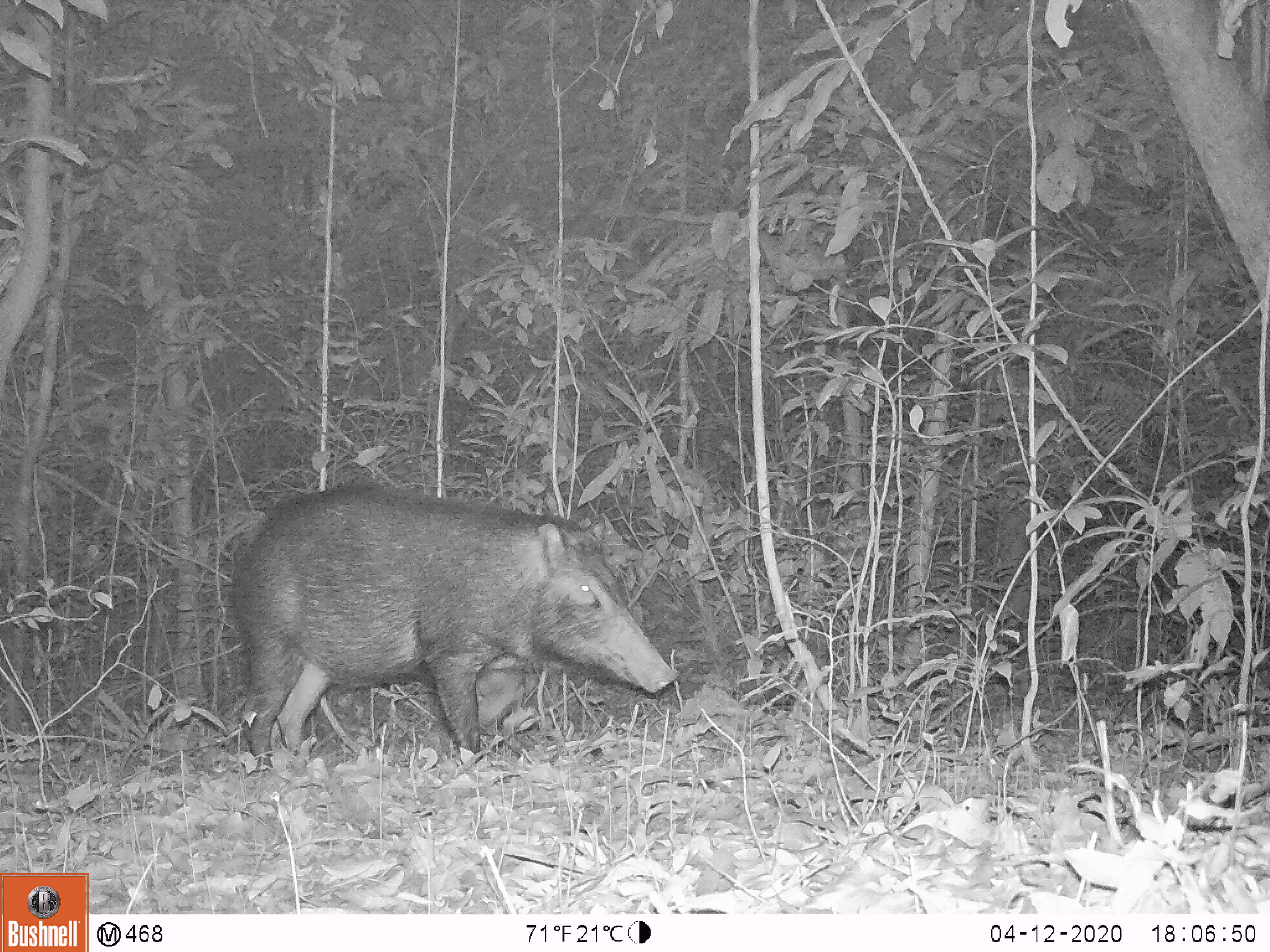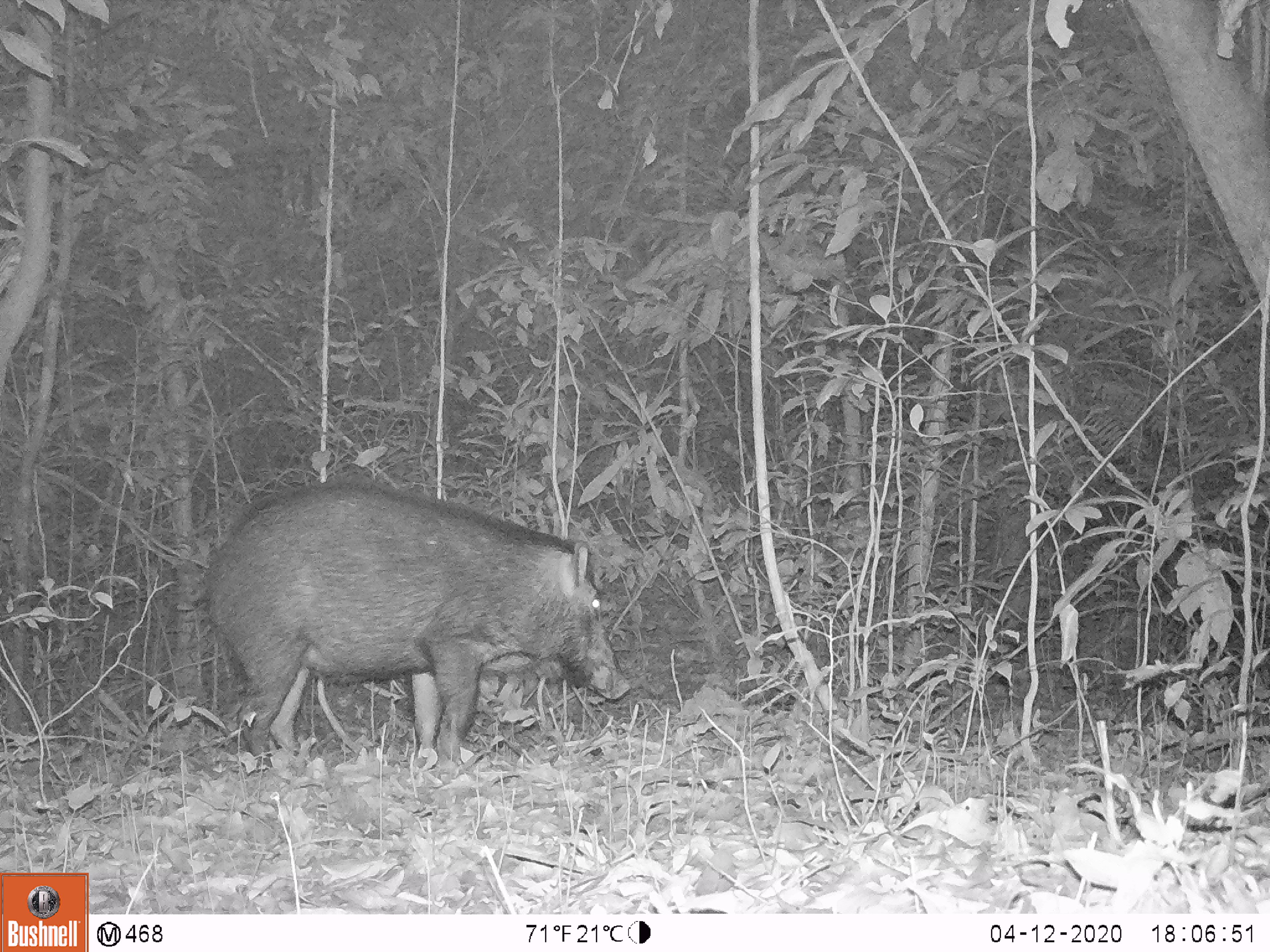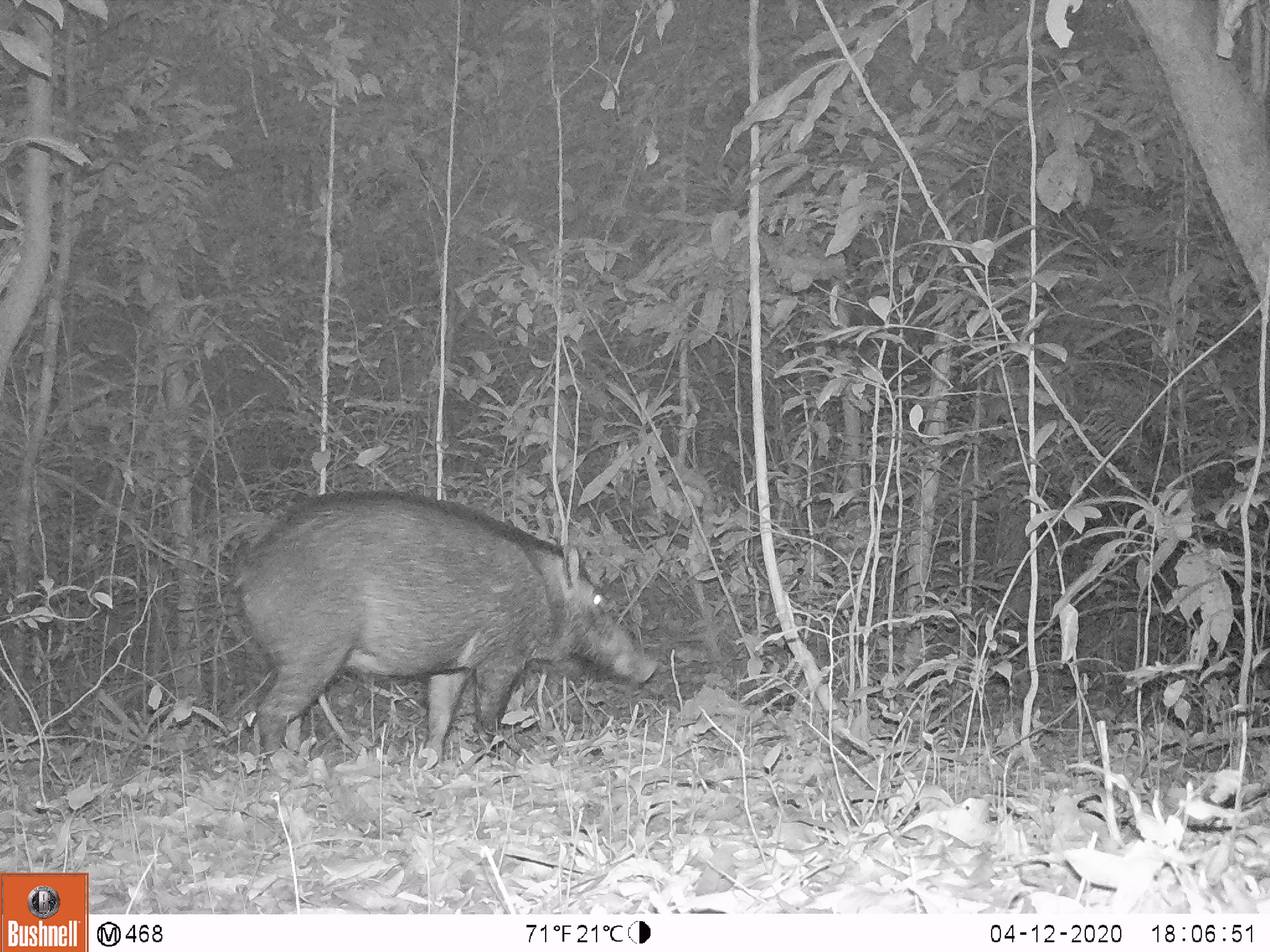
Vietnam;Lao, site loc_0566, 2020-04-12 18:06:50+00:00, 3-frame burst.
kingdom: Animalia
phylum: Chordata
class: Mammalia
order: Artiodactyla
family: Suidae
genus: Sus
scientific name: Sus scrofa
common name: eurasian wild pig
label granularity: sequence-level